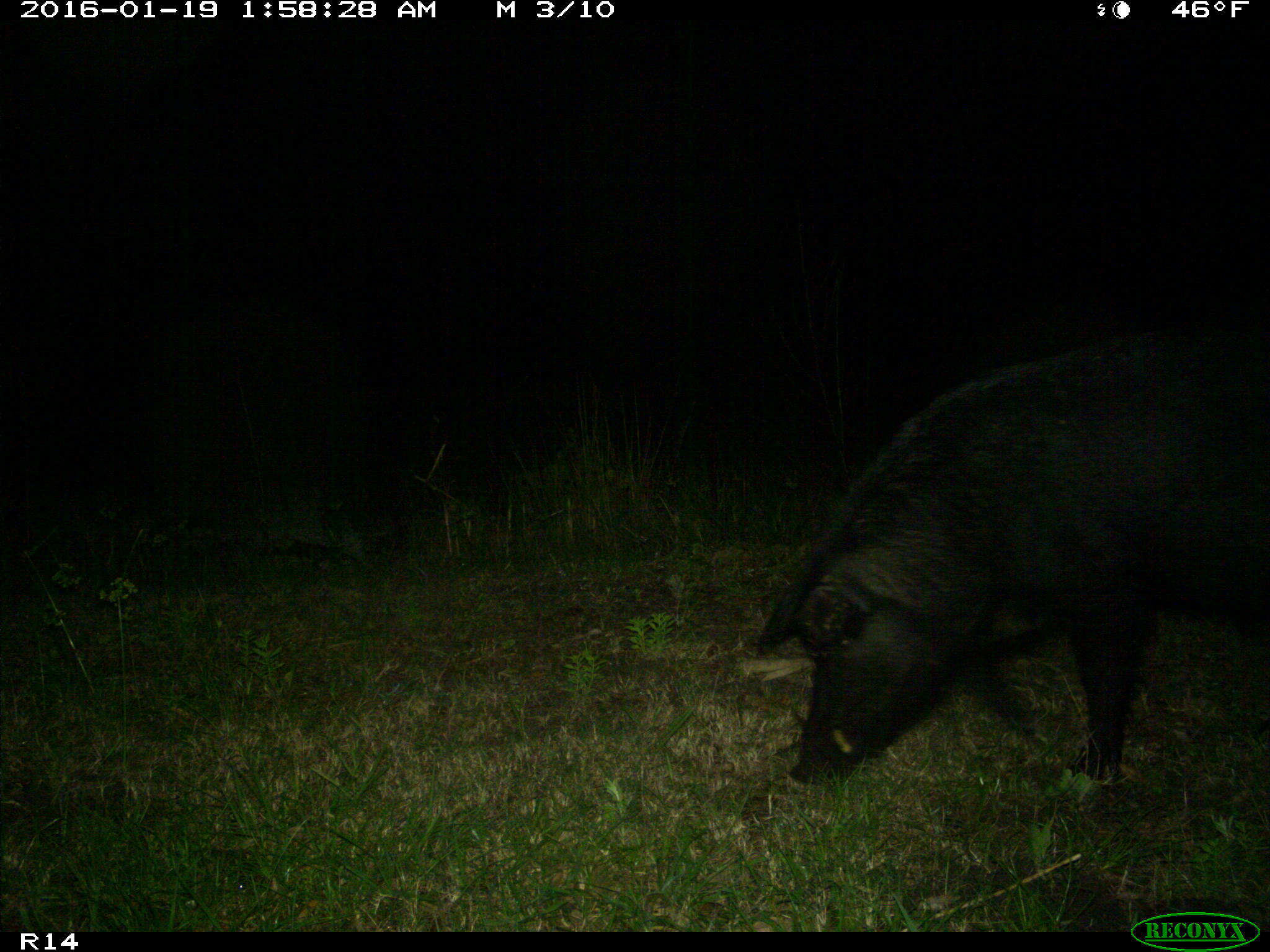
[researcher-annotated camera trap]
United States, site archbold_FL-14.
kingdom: Animalia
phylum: Chordata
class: Mammalia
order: Artiodactyla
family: Suidae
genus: Sus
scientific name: Sus scrofa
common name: wild boar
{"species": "Sus scrofa (wild boar)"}